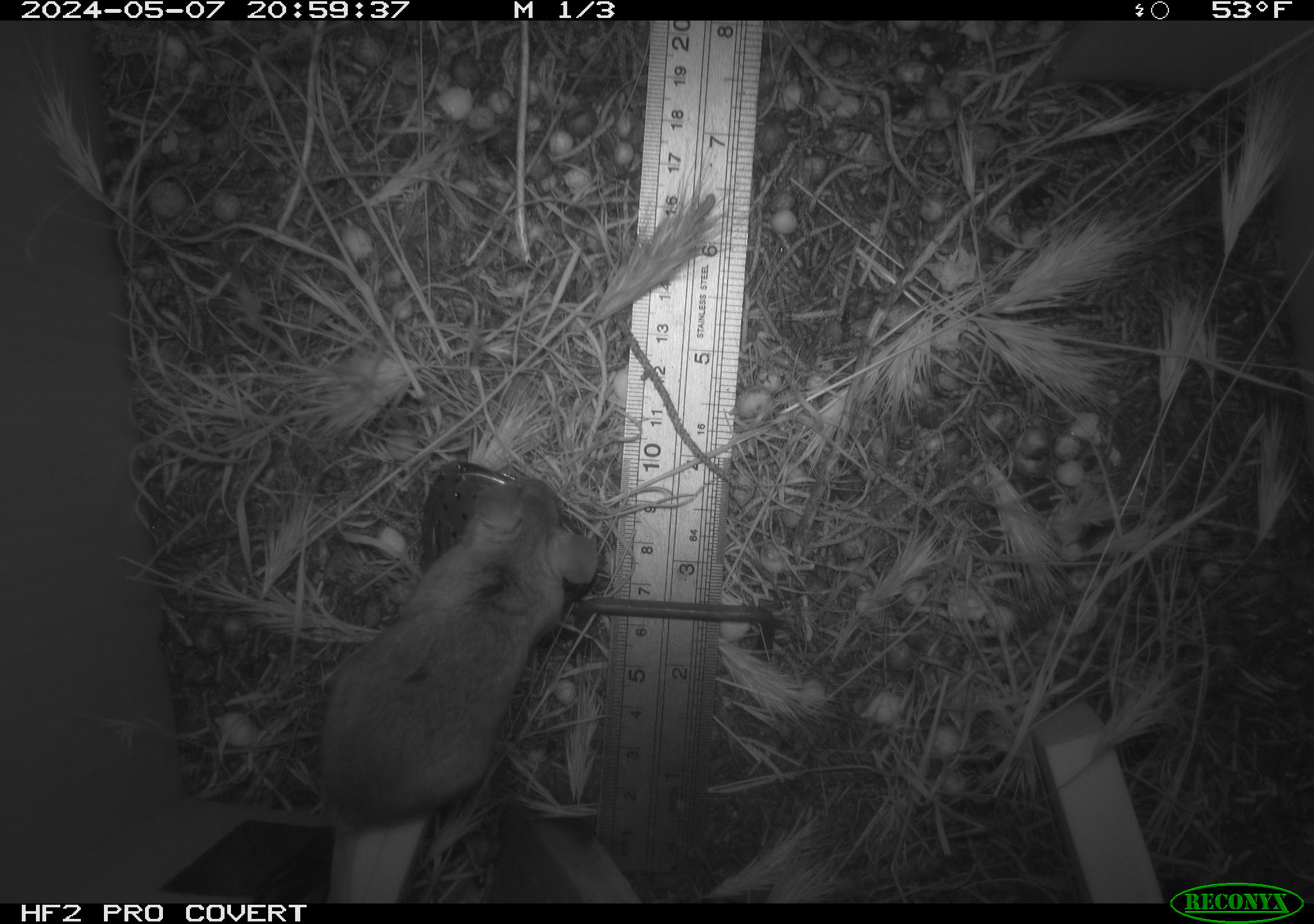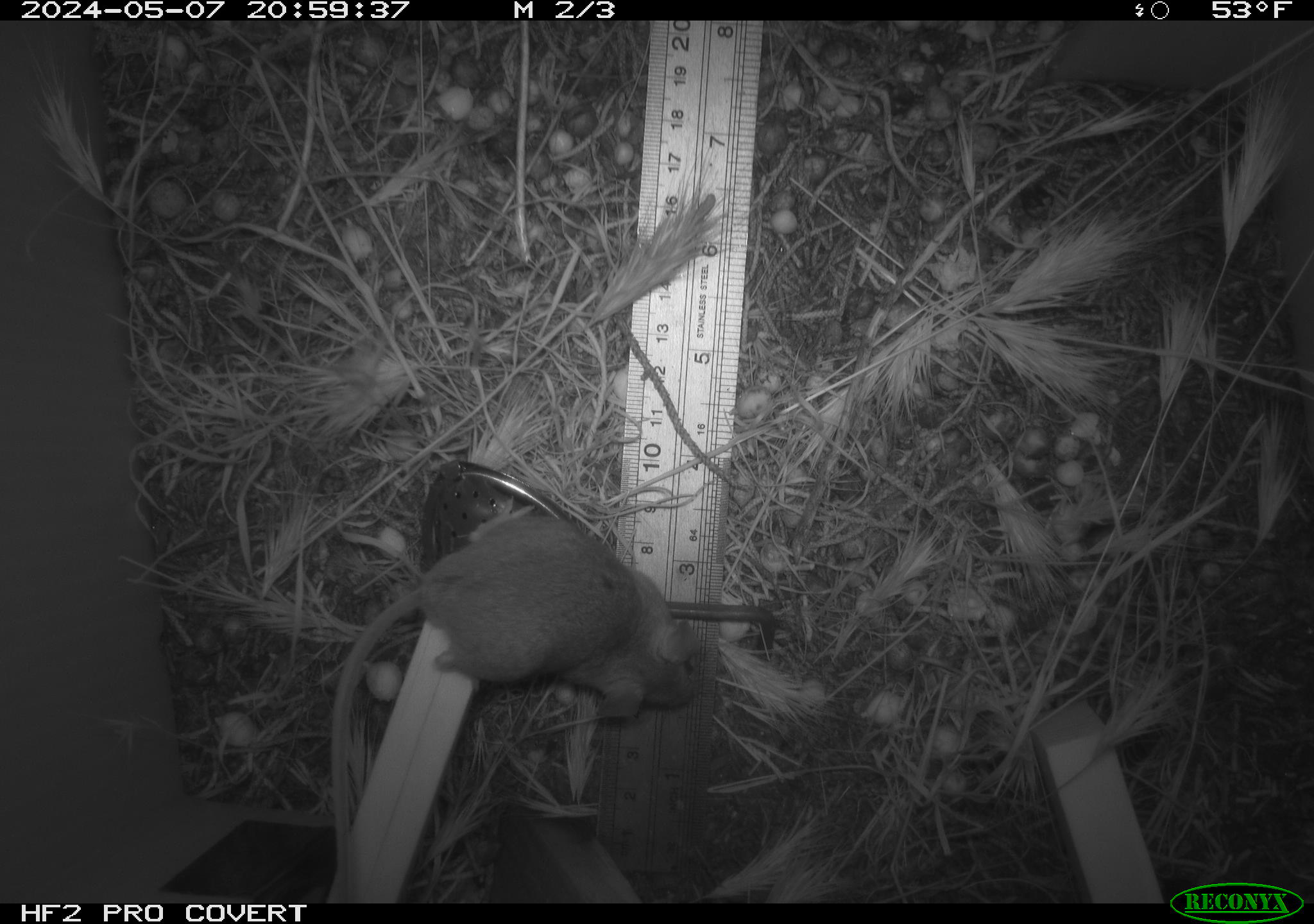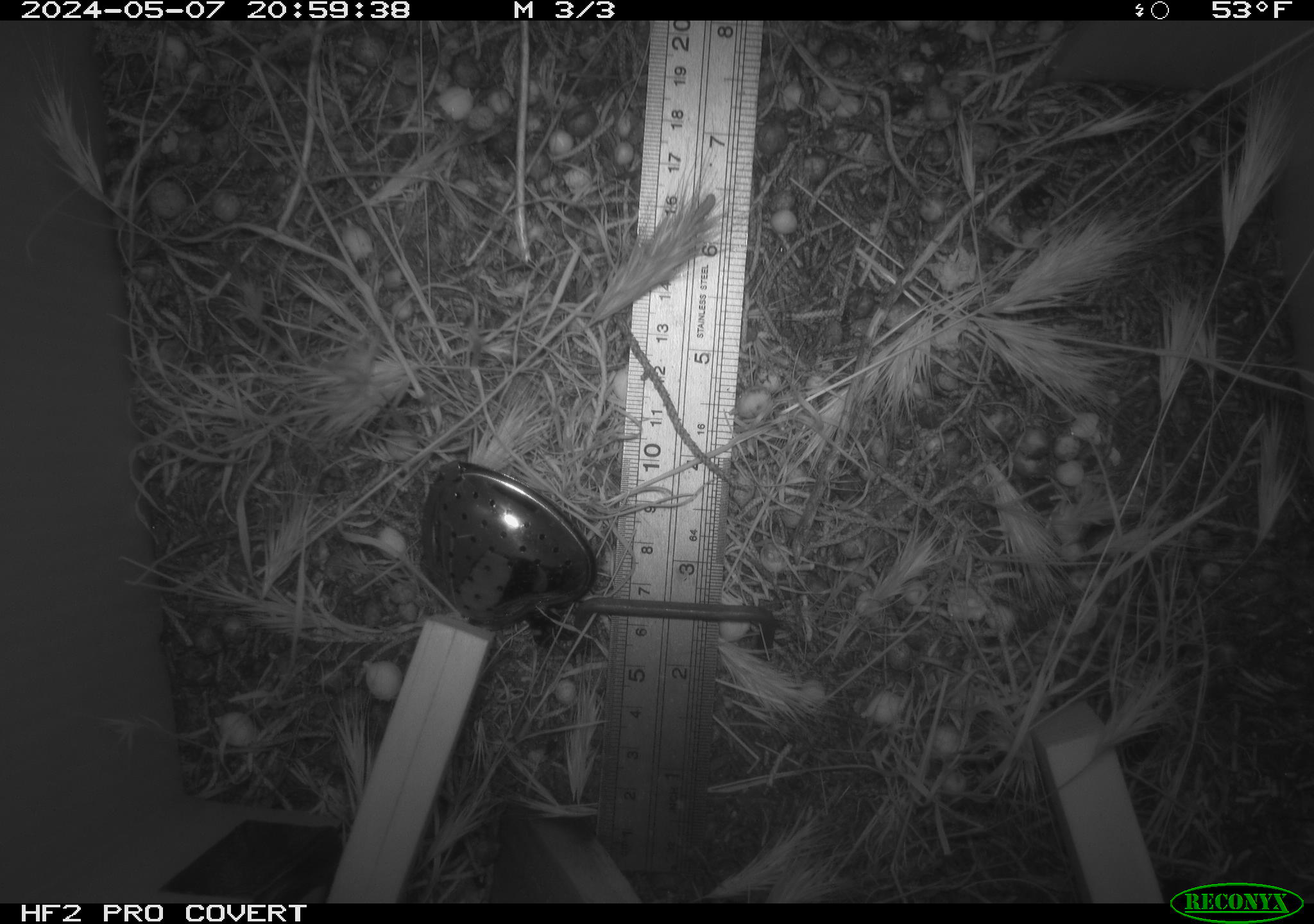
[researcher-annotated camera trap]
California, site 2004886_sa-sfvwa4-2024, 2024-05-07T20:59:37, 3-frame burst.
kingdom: Animalia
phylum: Chordata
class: Mammalia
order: Rodentia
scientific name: Rodentia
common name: mouse species